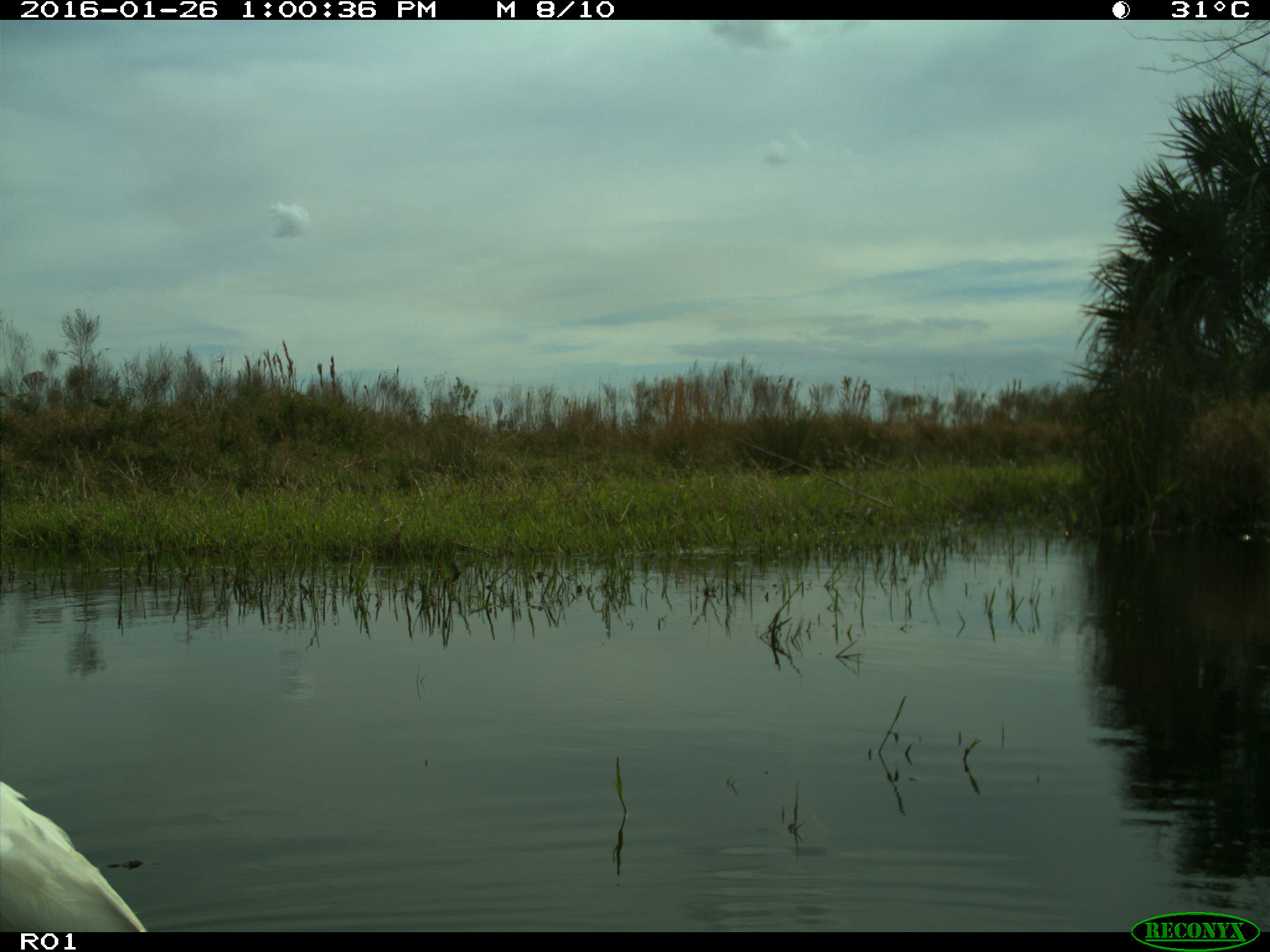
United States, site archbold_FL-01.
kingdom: Animalia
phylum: Chordata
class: Aves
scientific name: Aves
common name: birds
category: unidentified bird